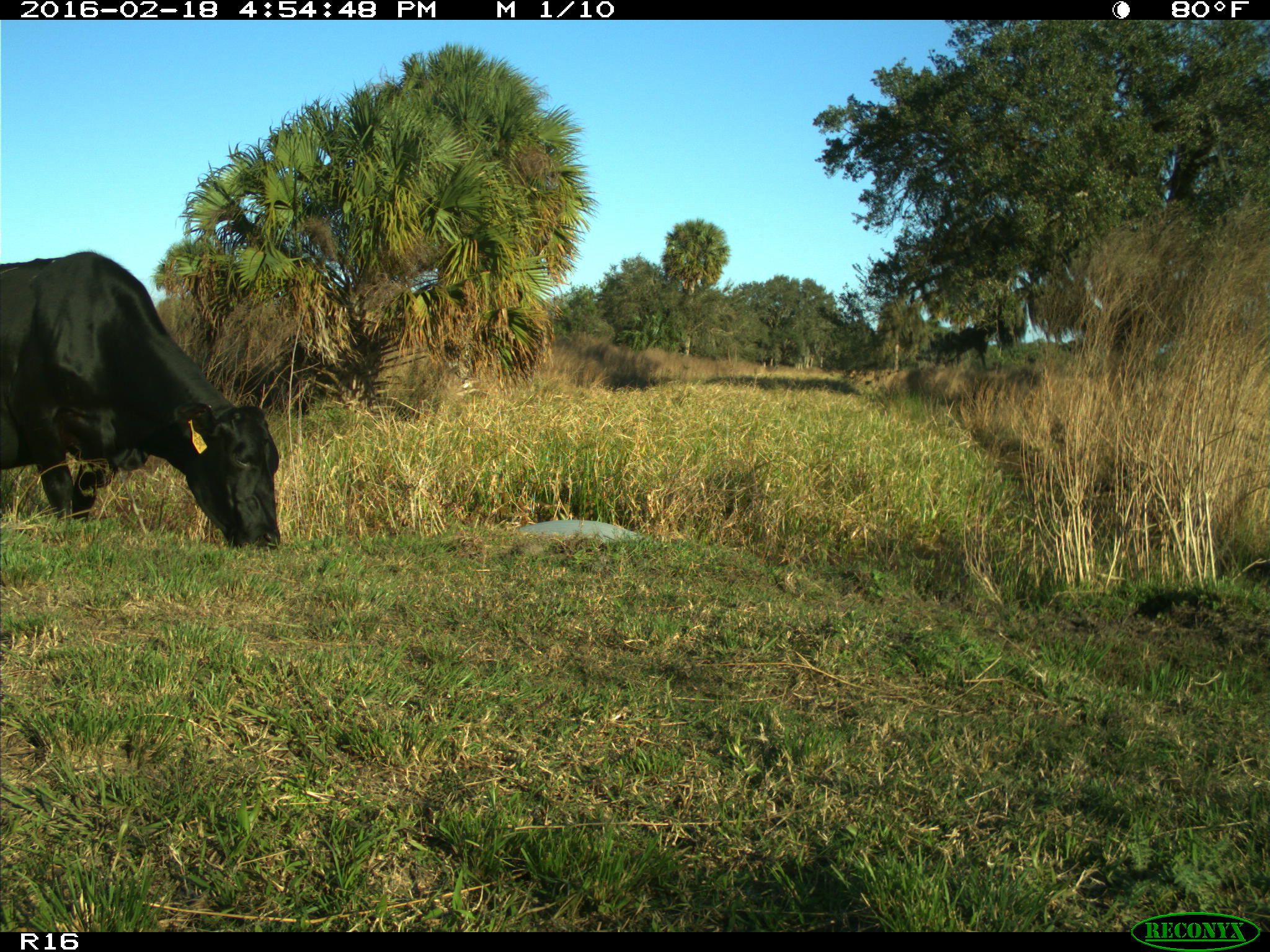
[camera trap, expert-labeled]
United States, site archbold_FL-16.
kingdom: Animalia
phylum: Chordata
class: Mammalia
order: Artiodactyla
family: Bovidae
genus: Bos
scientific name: Bos taurus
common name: domestic cow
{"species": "Bos taurus (domestic cow)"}